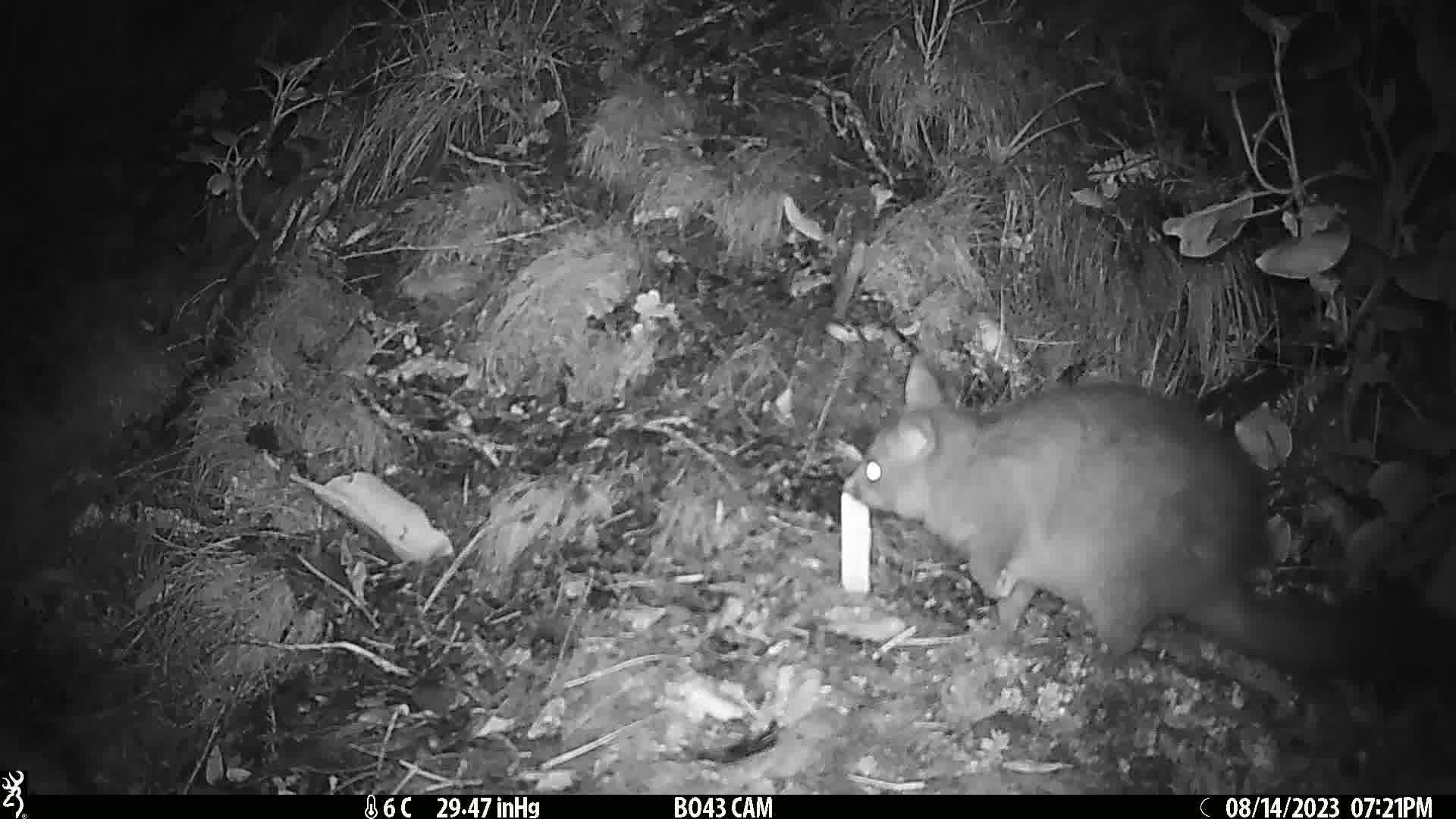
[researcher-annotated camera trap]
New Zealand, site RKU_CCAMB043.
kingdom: Animalia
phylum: Chordata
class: Mammalia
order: Diprotodontia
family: Phalangeridae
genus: Trichosurus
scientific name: Trichosurus vulpecula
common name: common brushtail possum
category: possum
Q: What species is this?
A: Possum (common brushtail possum) (Trichosurus vulpecula).